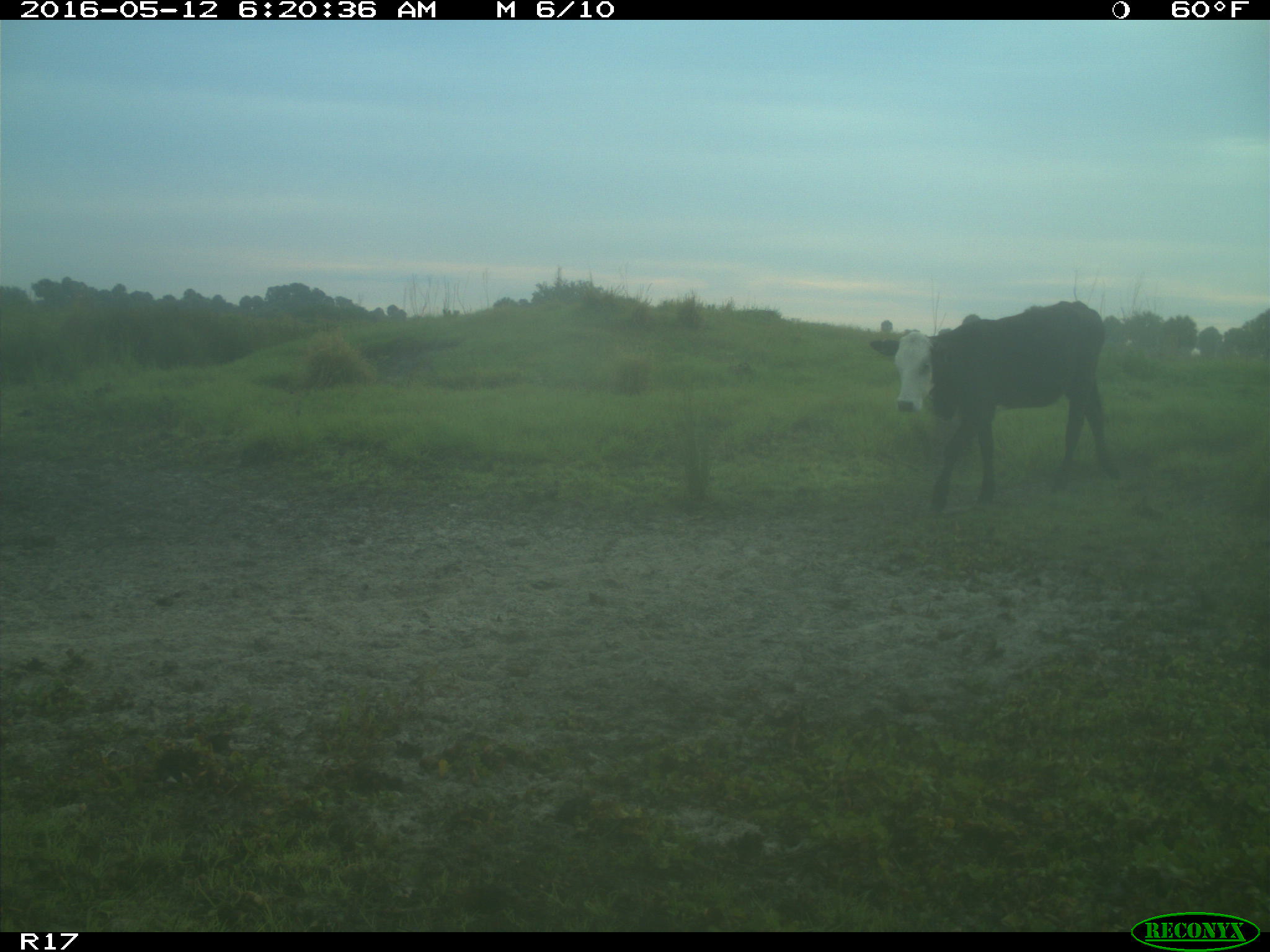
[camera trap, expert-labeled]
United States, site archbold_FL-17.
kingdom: Animalia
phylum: Chordata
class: Mammalia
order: Artiodactyla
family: Bovidae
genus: Bos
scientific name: Bos taurus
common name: domestic cow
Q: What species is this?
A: Bos taurus (domestic cow).